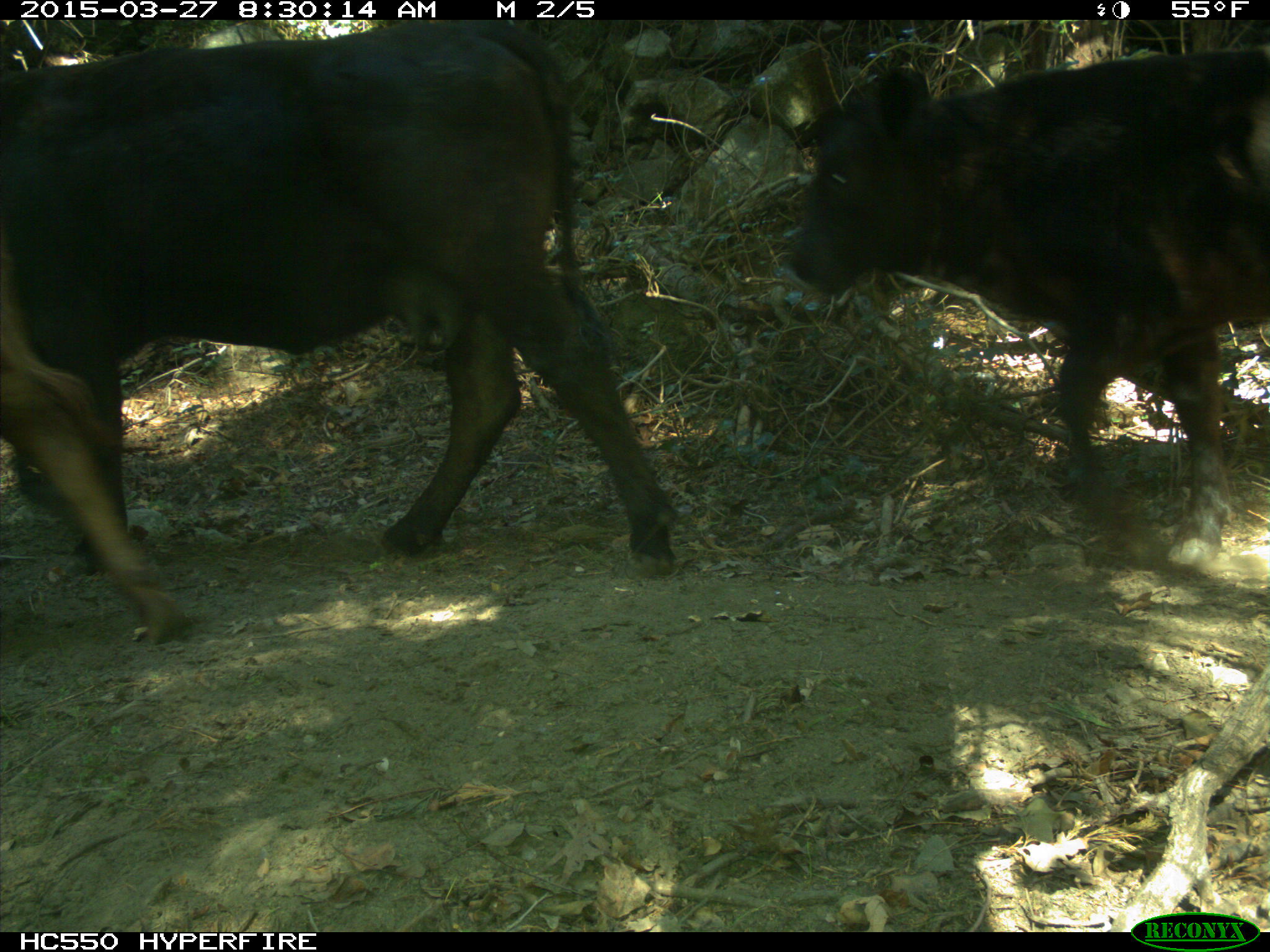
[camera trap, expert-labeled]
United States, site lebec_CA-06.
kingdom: Animalia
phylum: Chordata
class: Mammalia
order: Artiodactyla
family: Bovidae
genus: Bos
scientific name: Bos taurus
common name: domestic cow